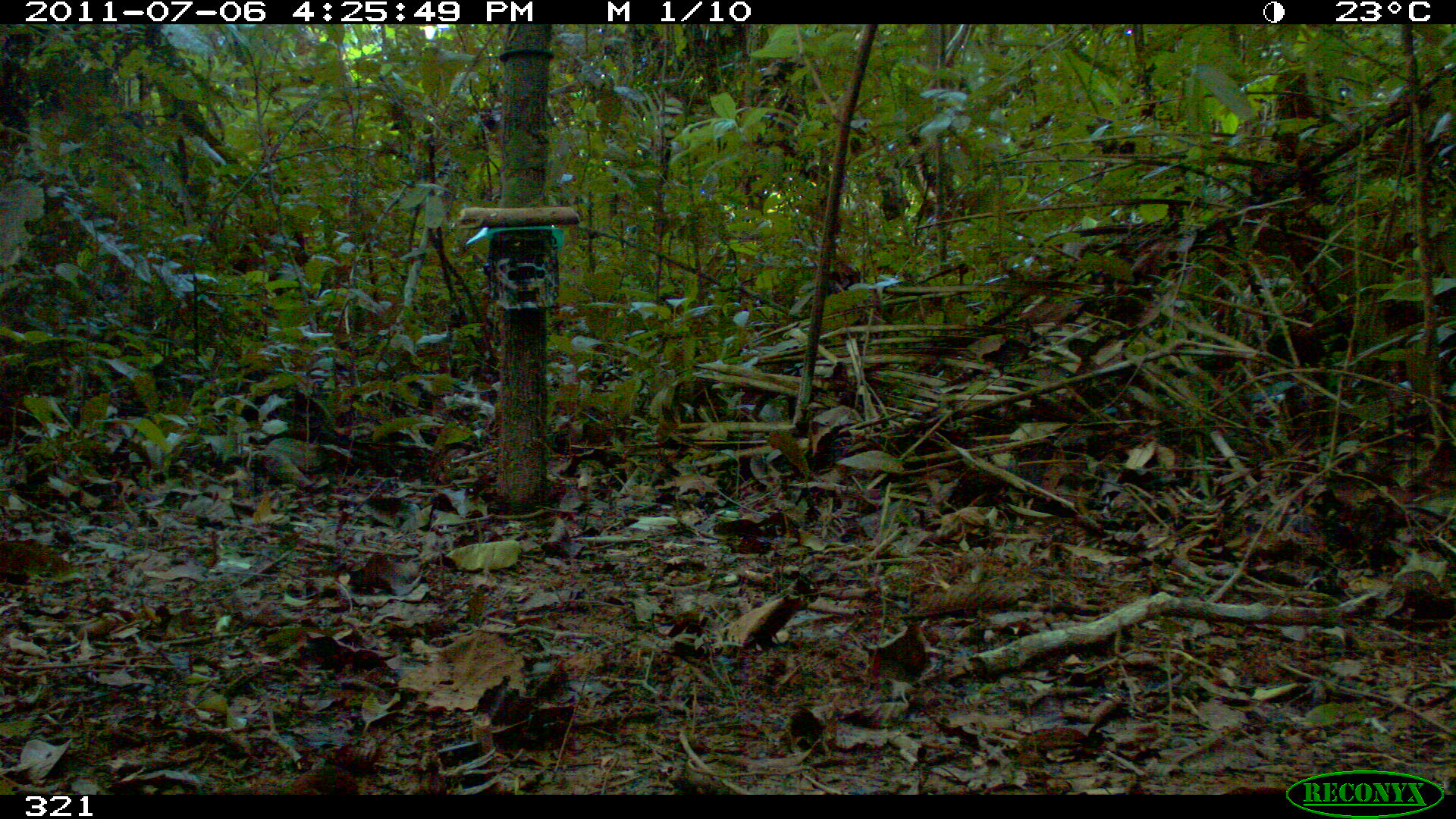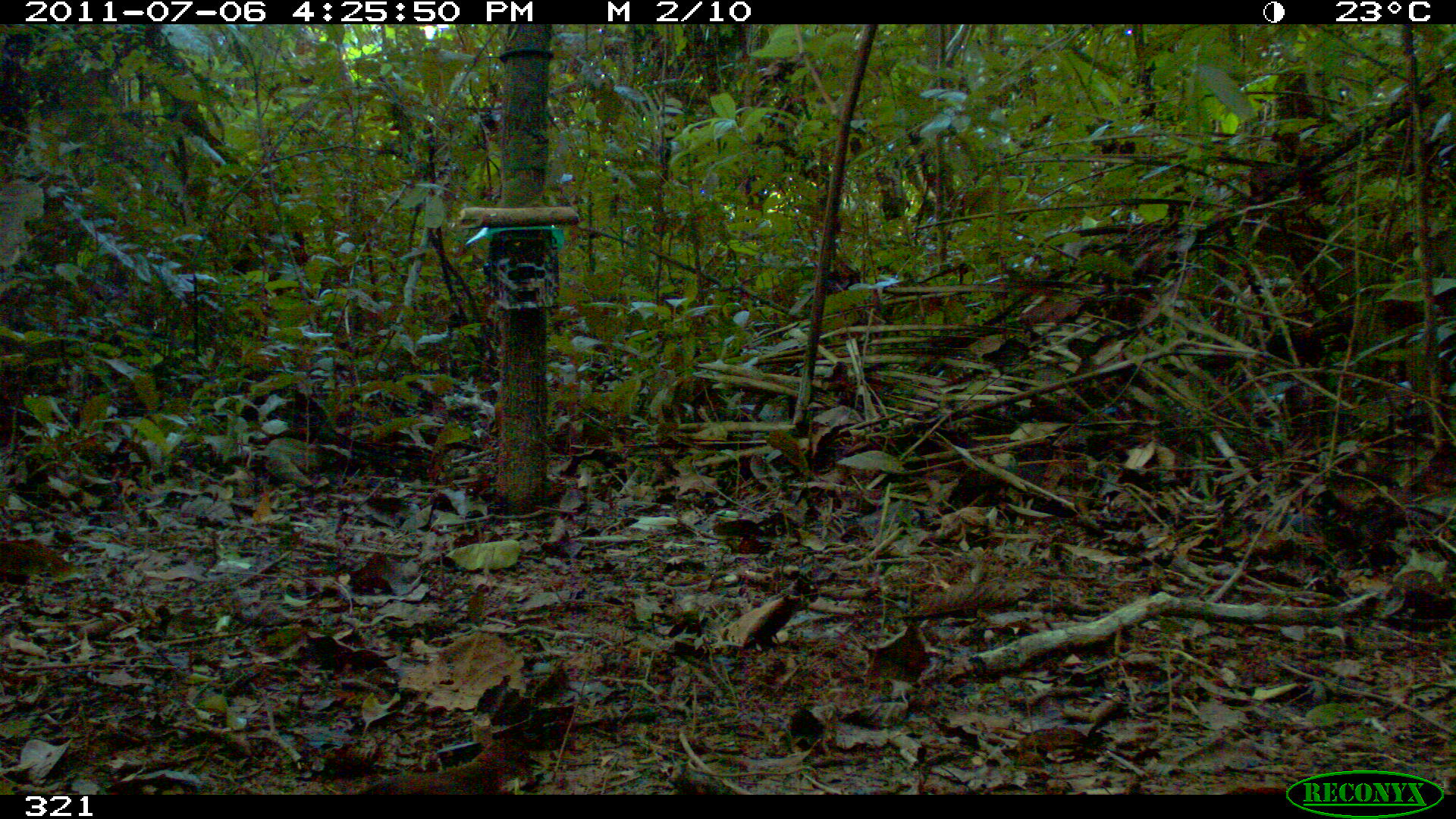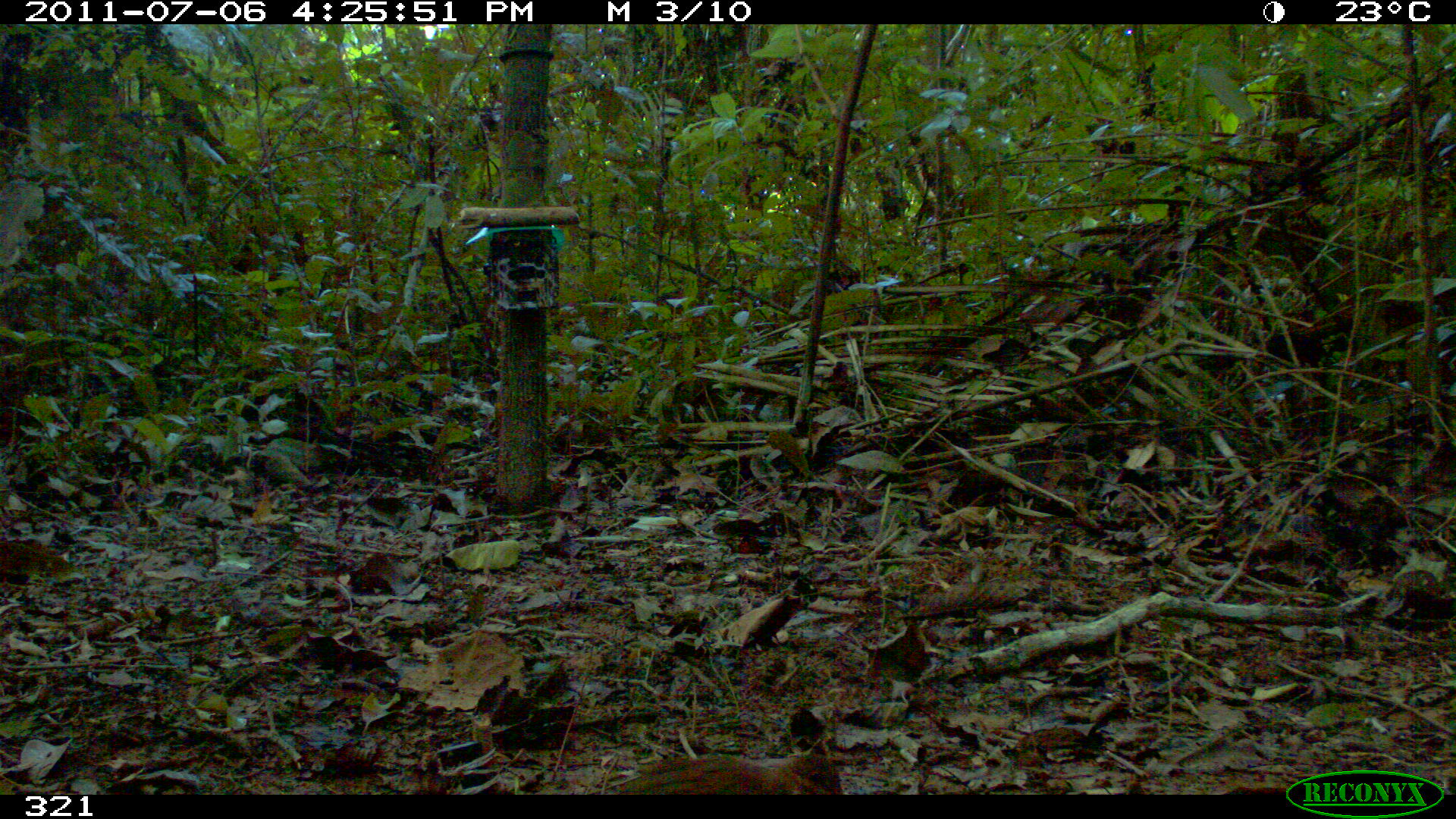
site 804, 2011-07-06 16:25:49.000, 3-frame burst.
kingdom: Animalia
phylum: Chordata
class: Aves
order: Columbiformes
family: Columbidae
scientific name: Columbidae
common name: dove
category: paloma